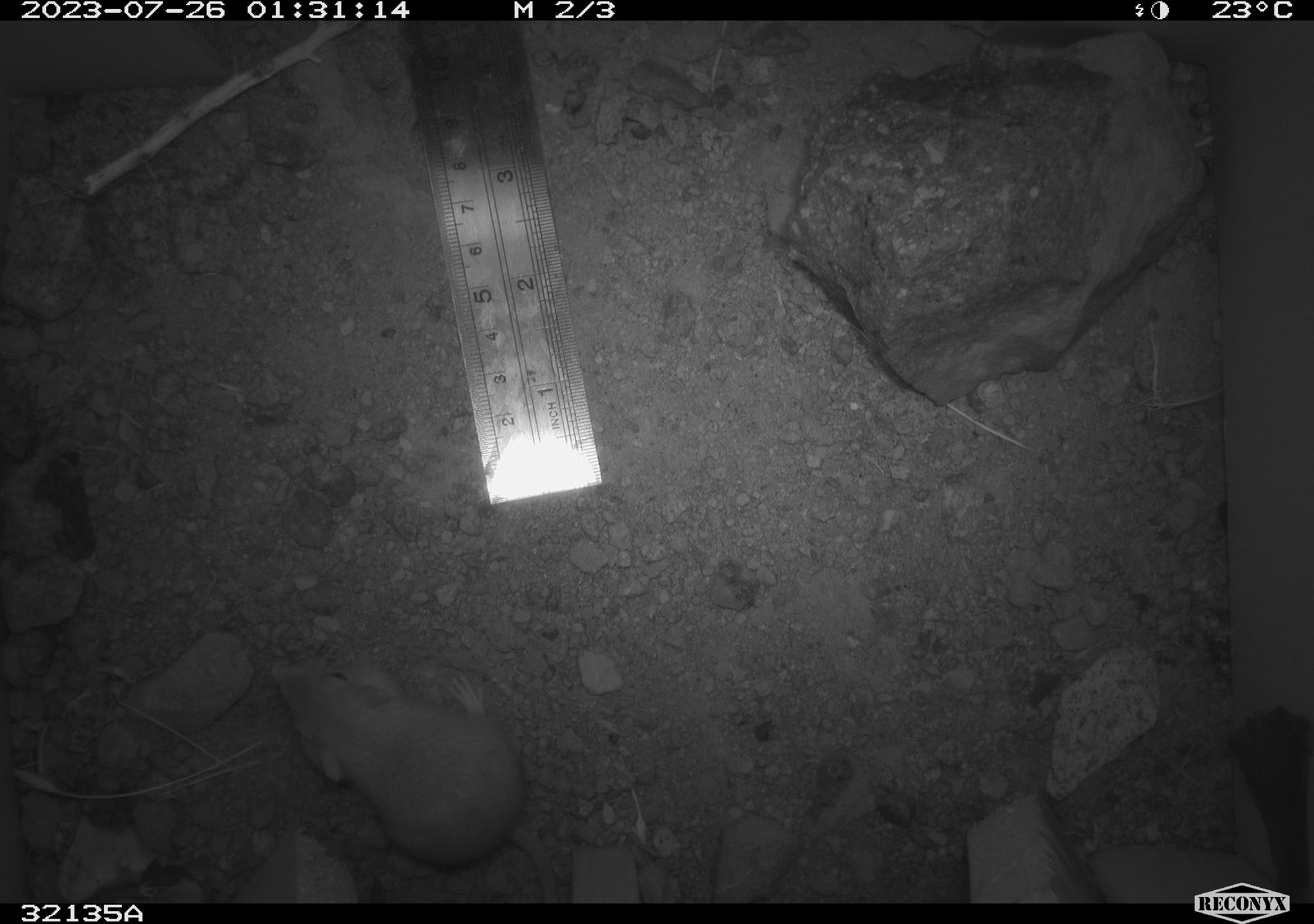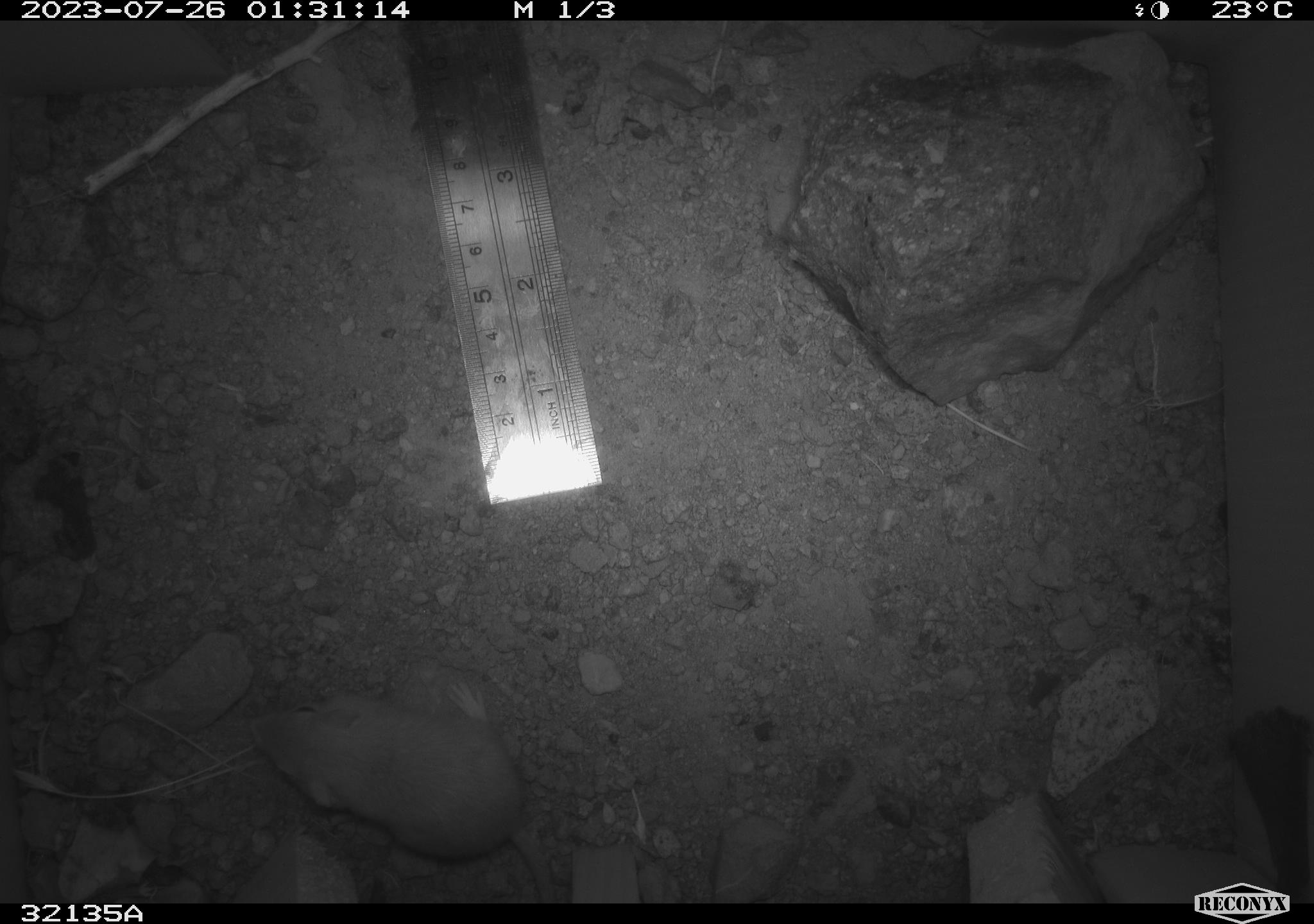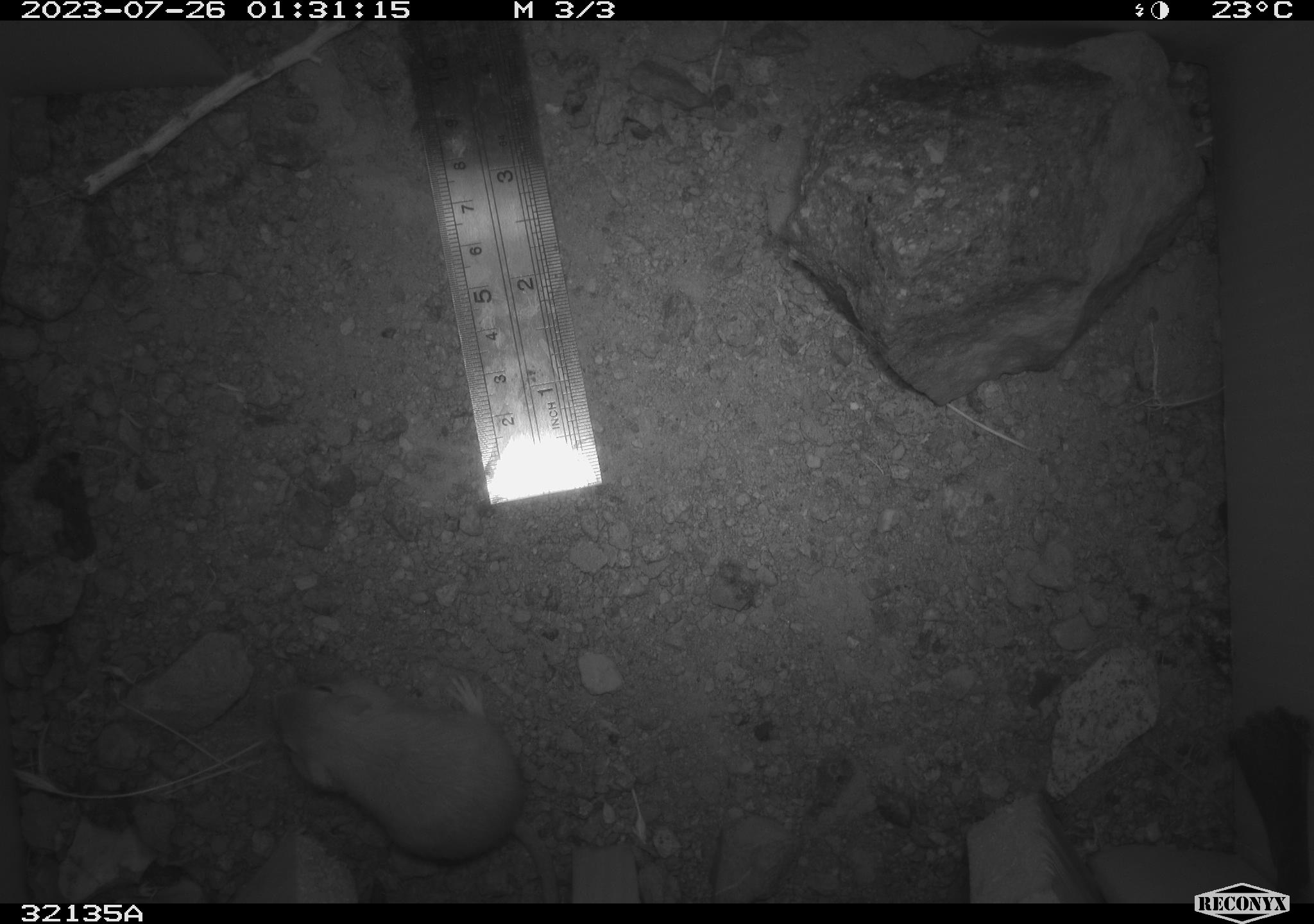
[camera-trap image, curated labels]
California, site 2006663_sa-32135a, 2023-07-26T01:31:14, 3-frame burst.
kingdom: Animalia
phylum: Chordata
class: Mammalia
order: Rodentia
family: Heteromyidae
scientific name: Heteromyidae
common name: kangaroo rats and pocket mice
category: heteromyidae family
Heteromyidae family (kangaroo rats and pocket mice) (Heteromyidae).